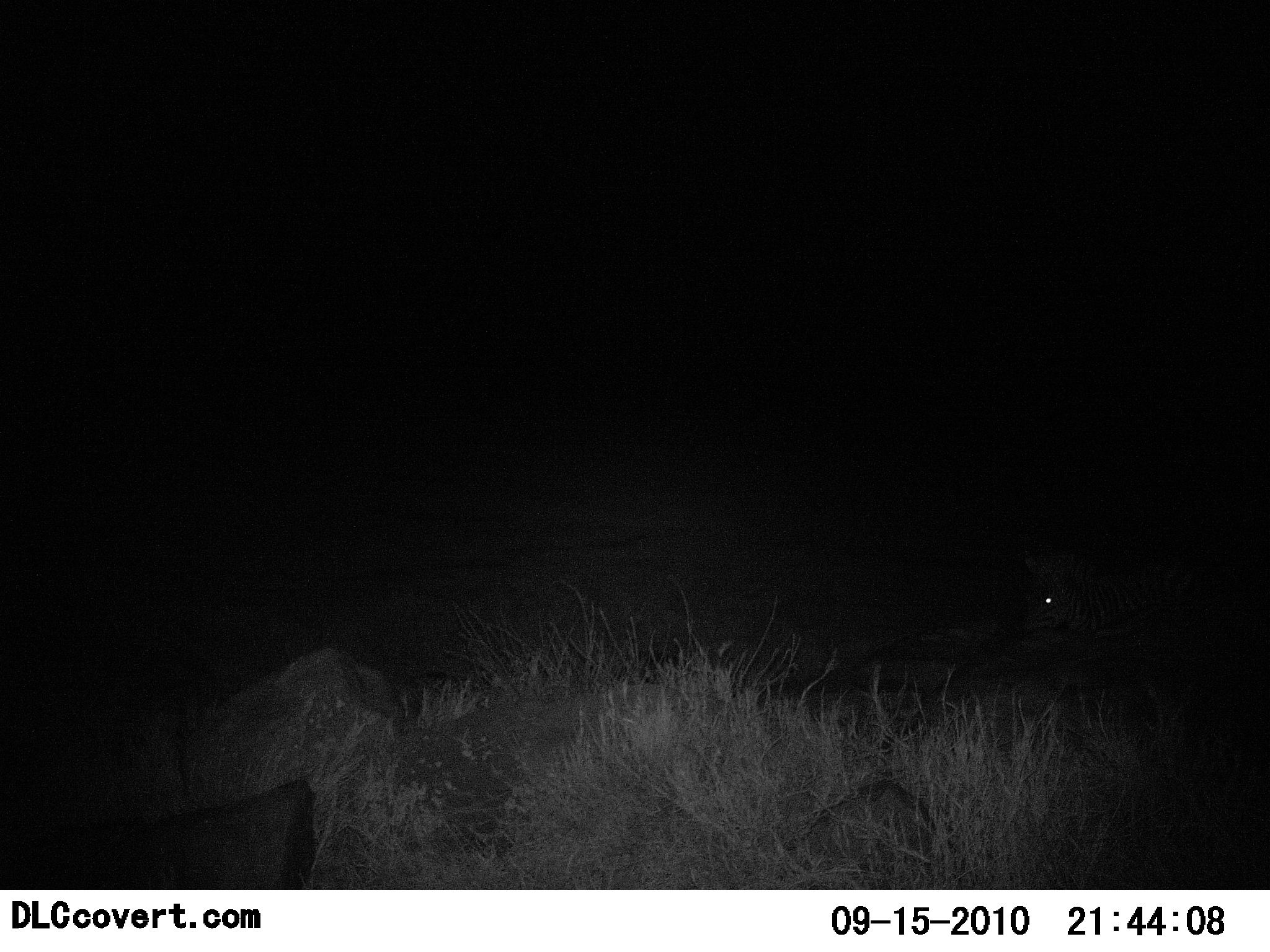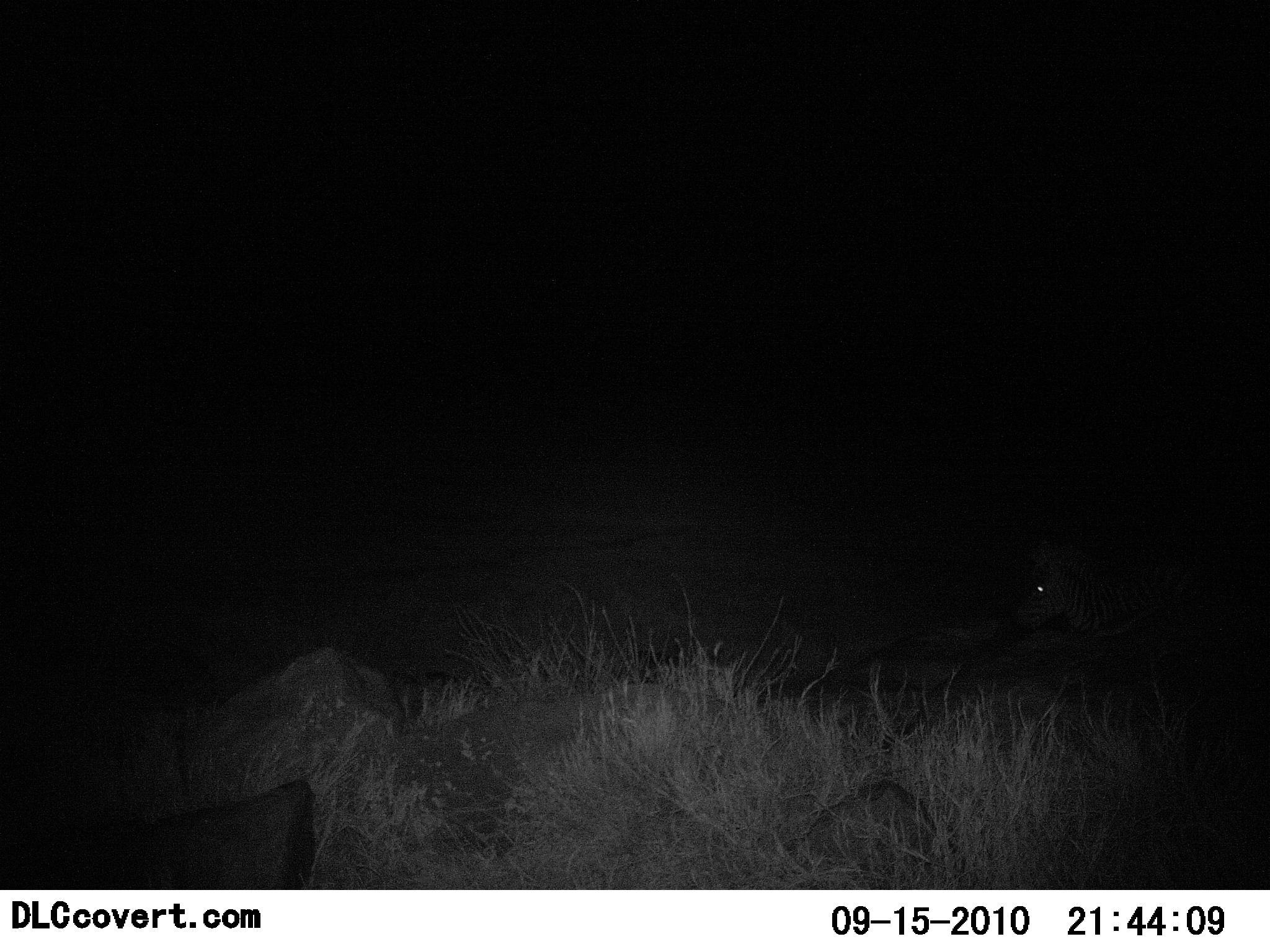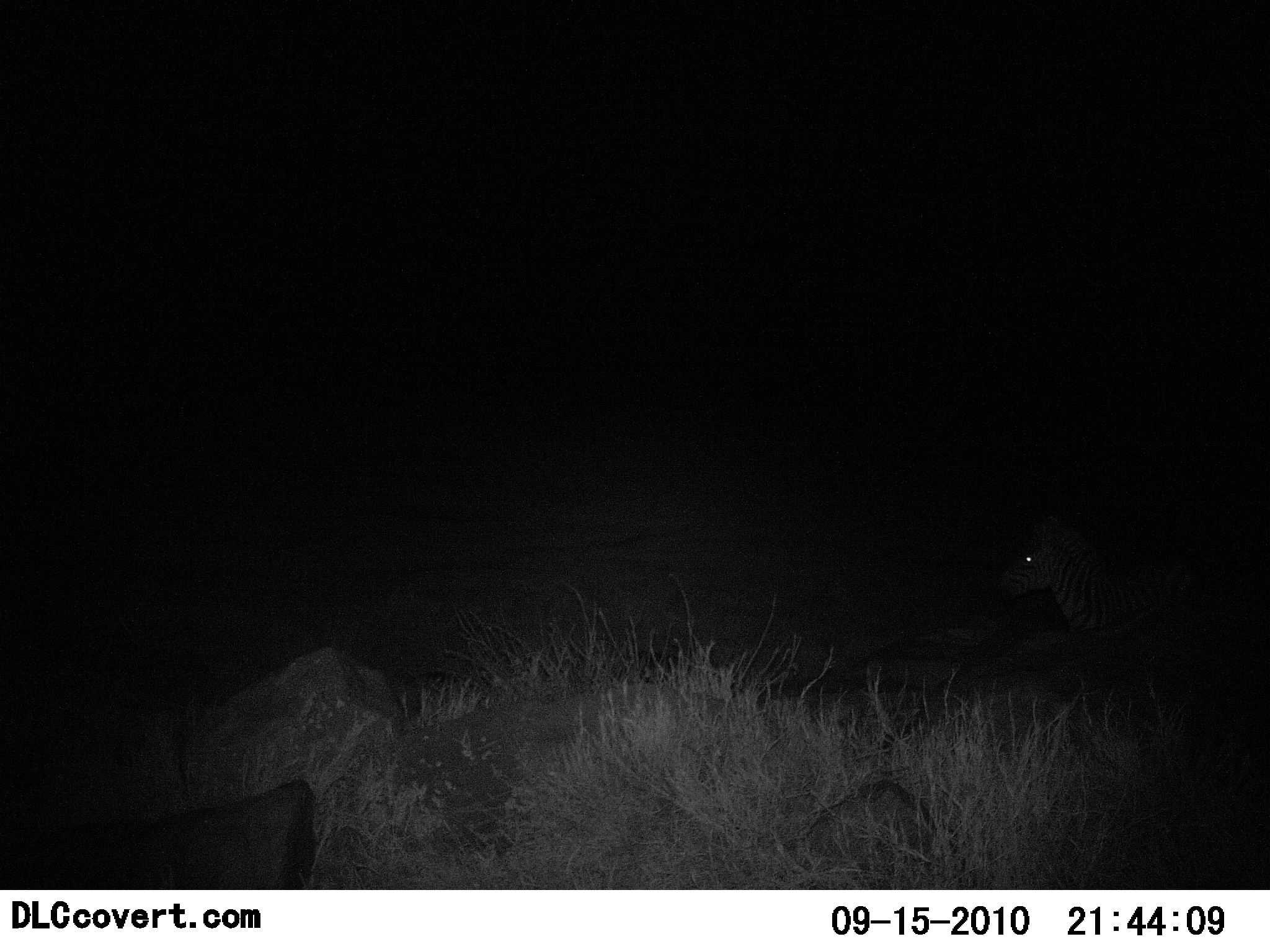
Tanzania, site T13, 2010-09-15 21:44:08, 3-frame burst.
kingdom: Animalia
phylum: Chordata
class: Mammalia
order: Perissodactyla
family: Equidae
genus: Equus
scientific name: Equus quagga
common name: plains zebra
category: zebra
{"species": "zebra (plains zebra) (Equus quagga)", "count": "1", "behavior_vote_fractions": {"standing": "27%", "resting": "55%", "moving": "18%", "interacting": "0%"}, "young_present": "0%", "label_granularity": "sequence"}